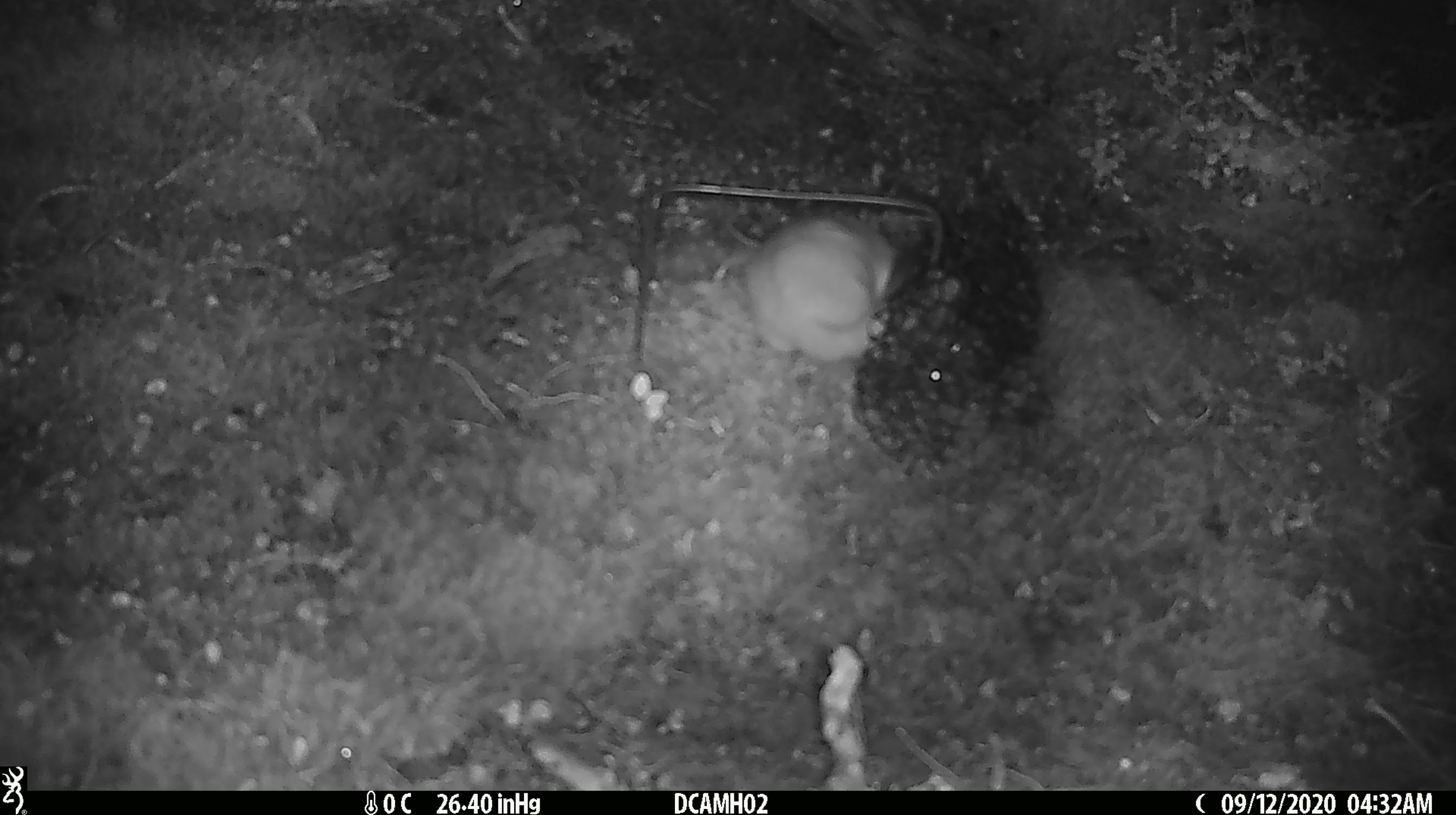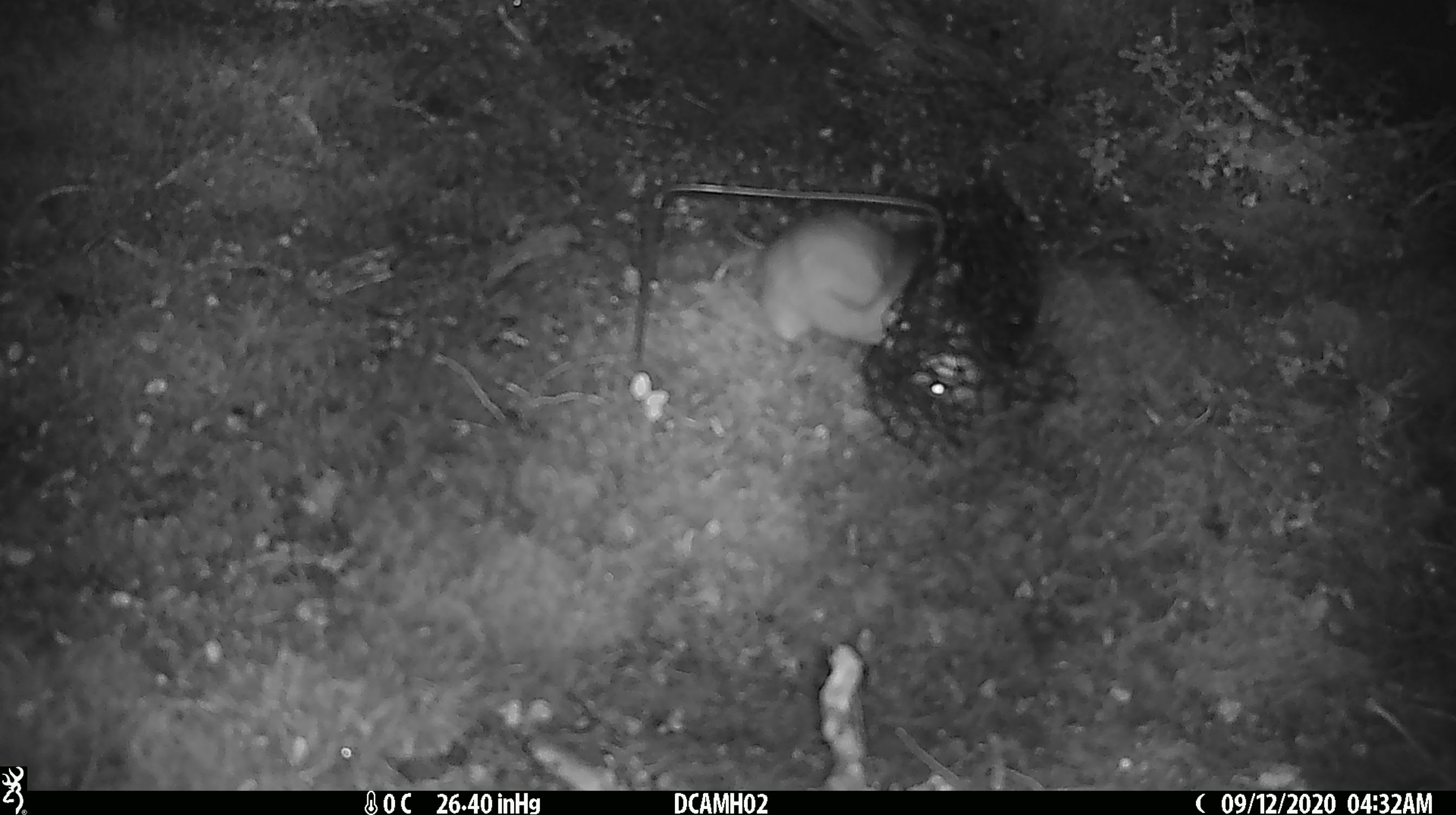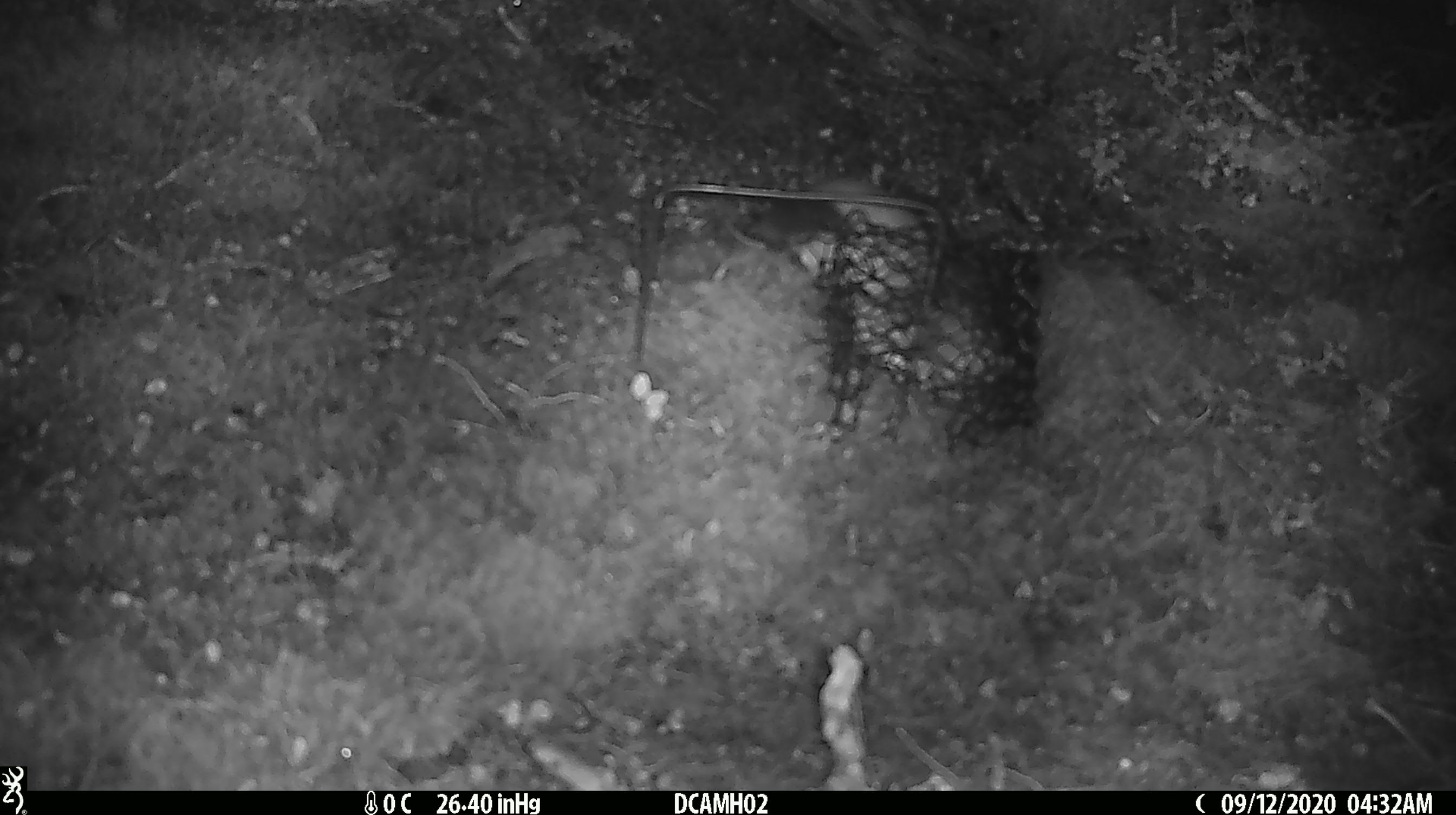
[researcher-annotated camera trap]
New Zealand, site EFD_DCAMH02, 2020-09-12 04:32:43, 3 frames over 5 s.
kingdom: Animalia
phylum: Chordata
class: Mammalia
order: Carnivora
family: Mustelidae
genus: Mustela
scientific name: Mustela erminea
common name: stoat